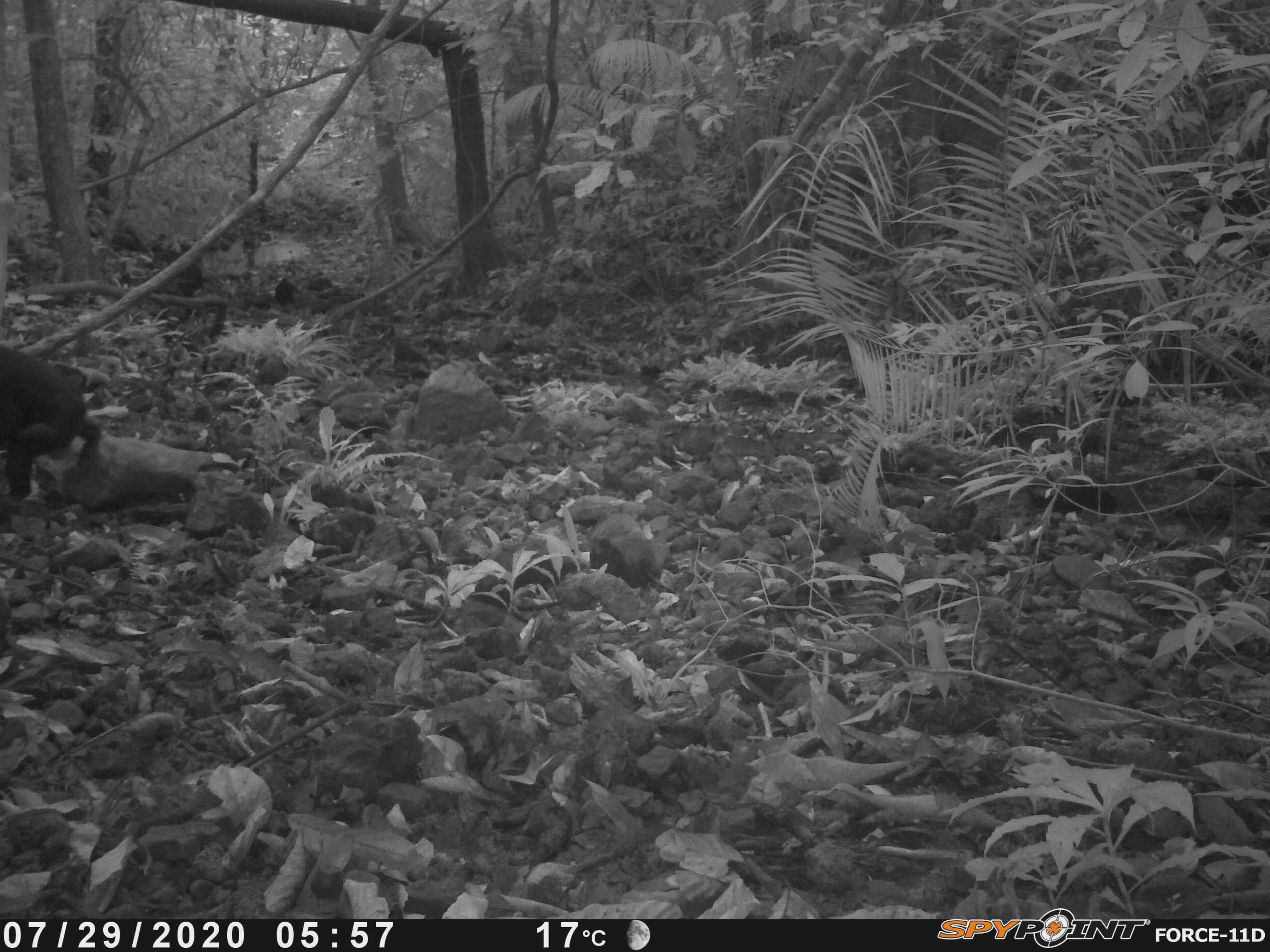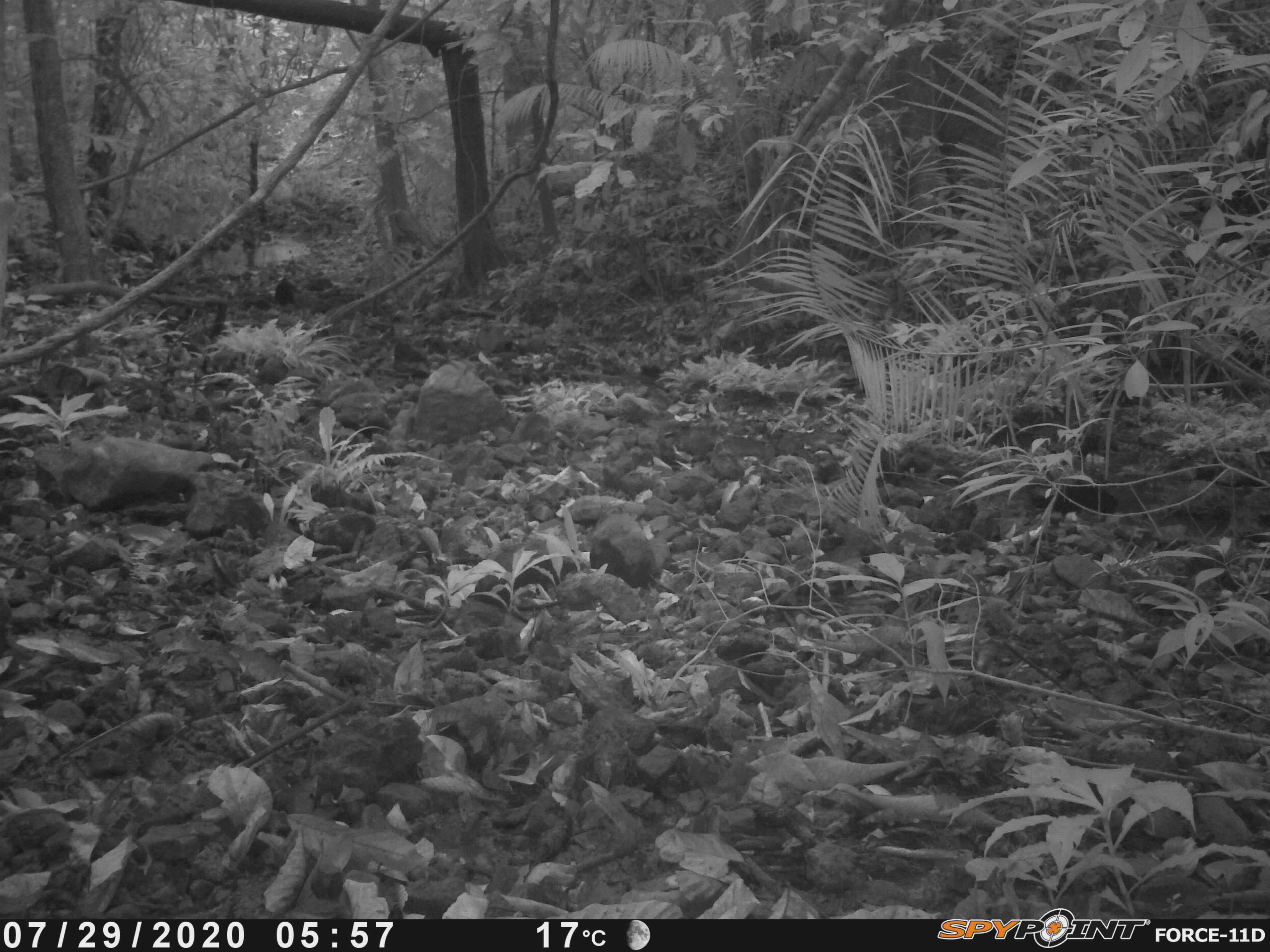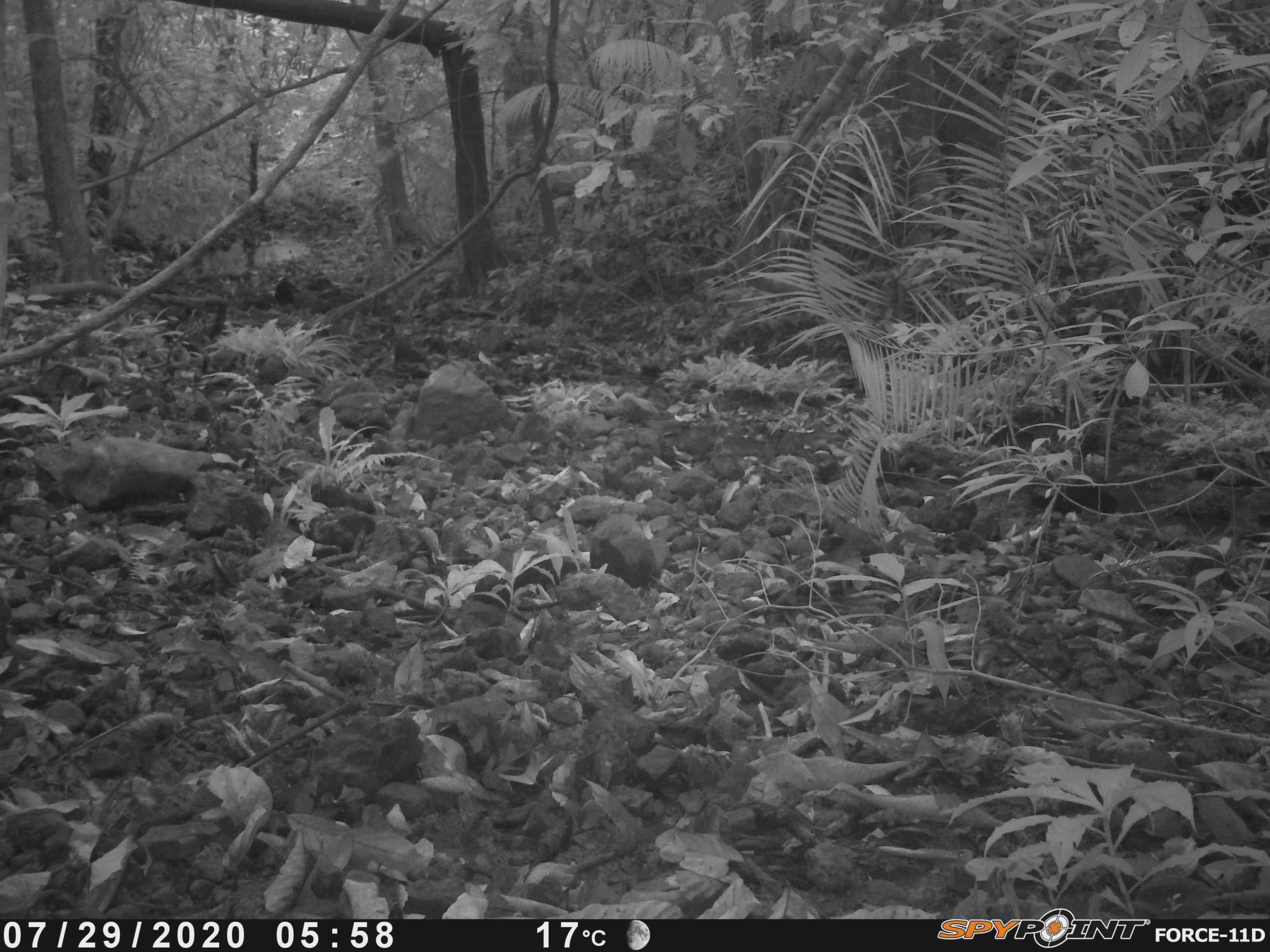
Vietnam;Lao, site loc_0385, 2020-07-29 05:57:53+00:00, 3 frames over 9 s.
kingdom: Animalia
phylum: Chordata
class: Mammalia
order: Primates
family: Cercopithecidae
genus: Macaca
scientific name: Macaca arctoides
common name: stump-tailed macaque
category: stump tailed macaque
Stump tailed macaque (stump-tailed macaque) (Macaca arctoides). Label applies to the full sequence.